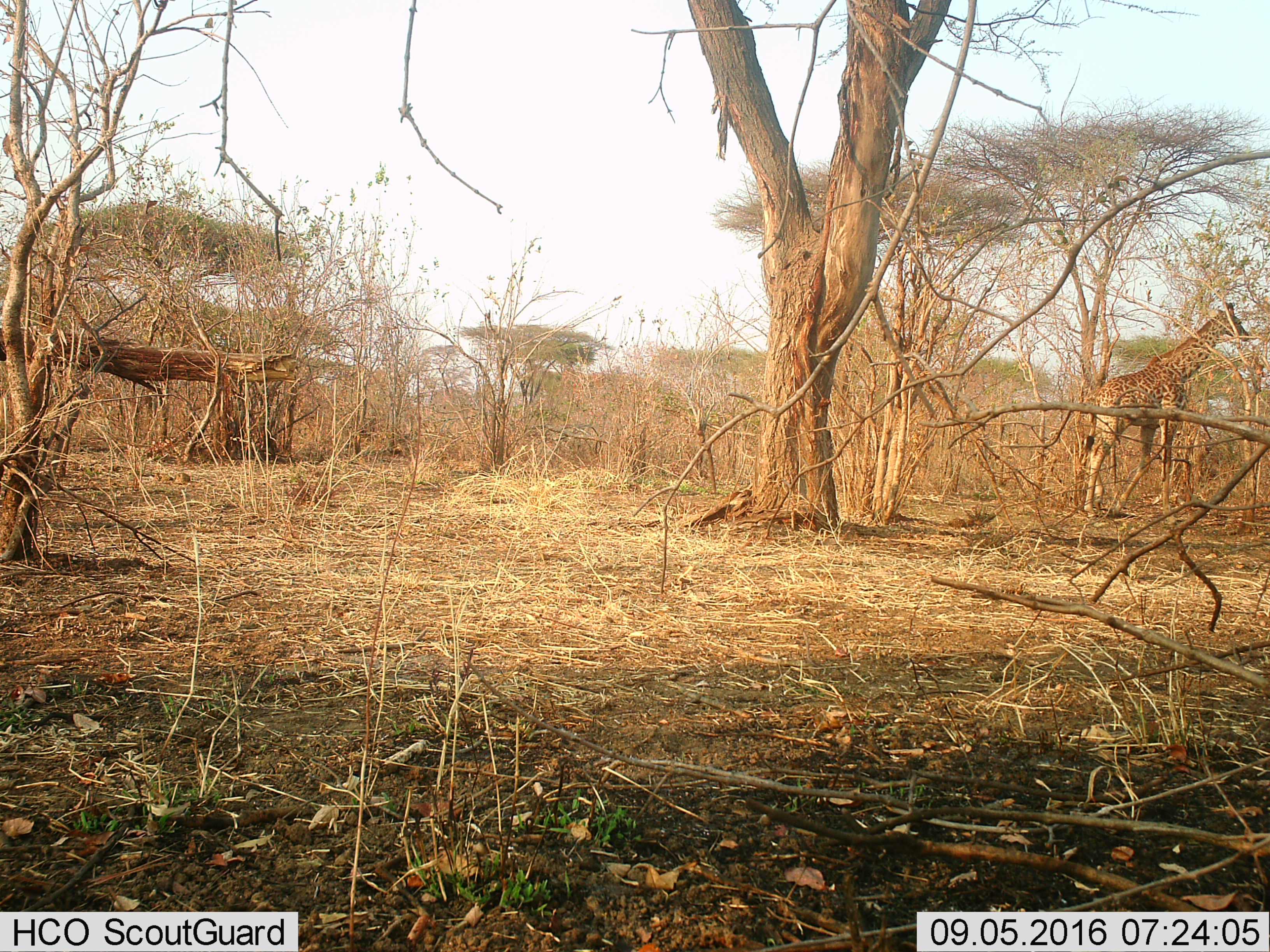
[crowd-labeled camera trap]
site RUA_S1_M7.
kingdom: Animalia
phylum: Chordata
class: Mammalia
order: Artiodactyla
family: Giraffidae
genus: Giraffa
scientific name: Giraffa camelopardalis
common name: giraffe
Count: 1.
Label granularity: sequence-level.